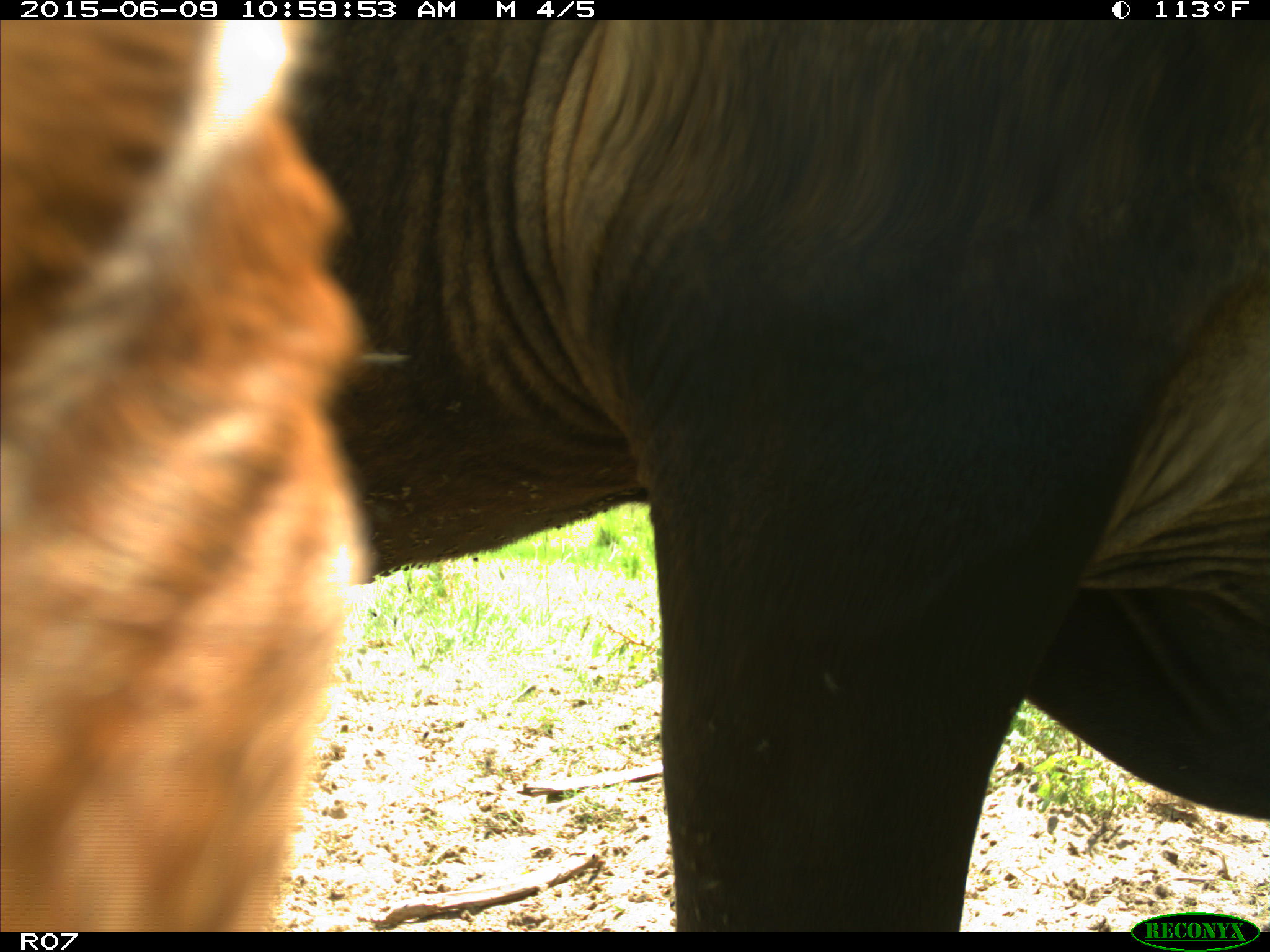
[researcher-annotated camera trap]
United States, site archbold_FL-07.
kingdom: Animalia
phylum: Chordata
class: Mammalia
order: Artiodactyla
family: Bovidae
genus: Bos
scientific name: Bos taurus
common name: domestic cow